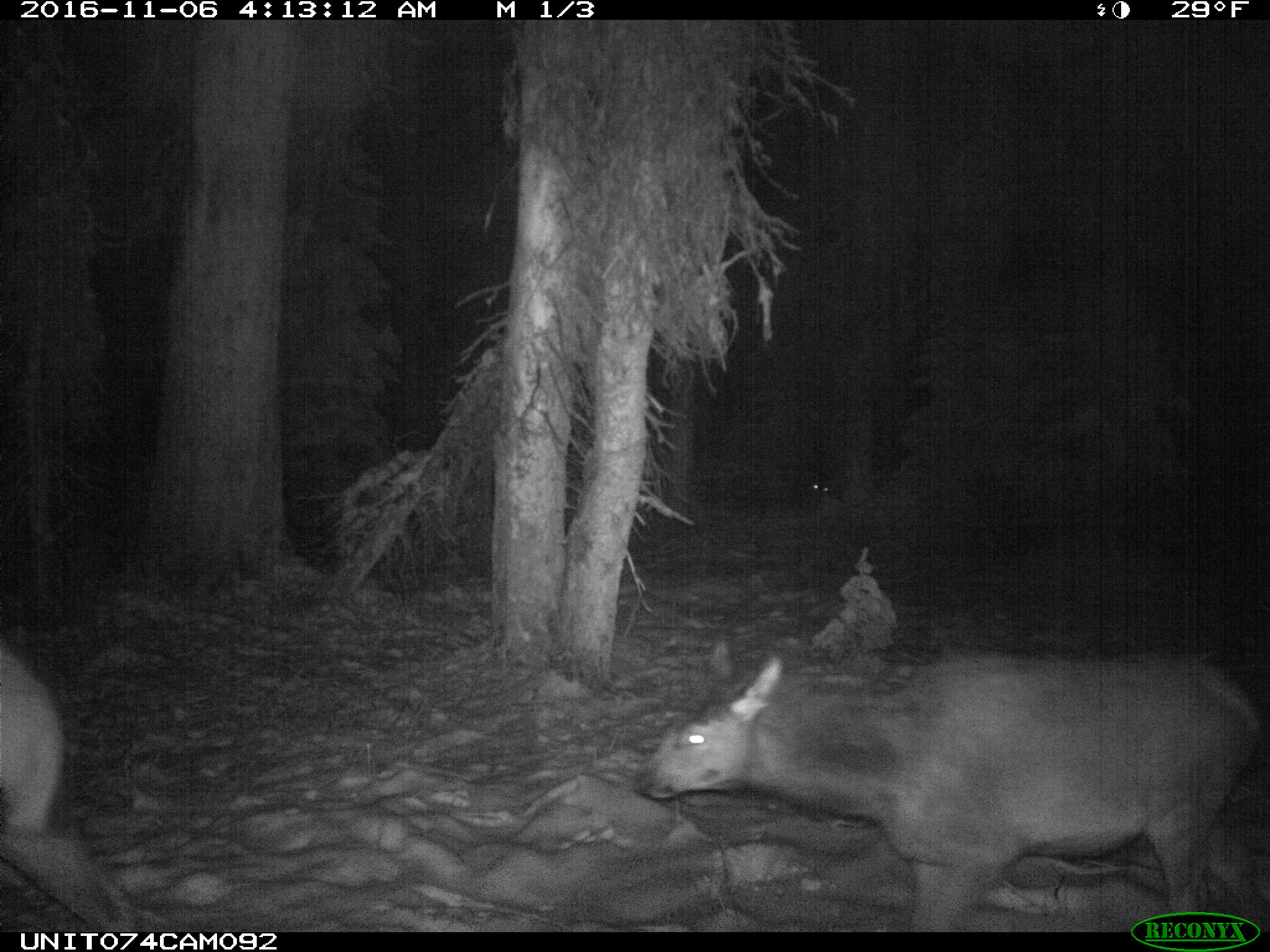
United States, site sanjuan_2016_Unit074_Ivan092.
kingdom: Animalia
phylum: Chordata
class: Mammalia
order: Artiodactyla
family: Cervidae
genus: Cervus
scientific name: Cervus elaphus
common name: red deer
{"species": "Cervus elaphus (red deer)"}